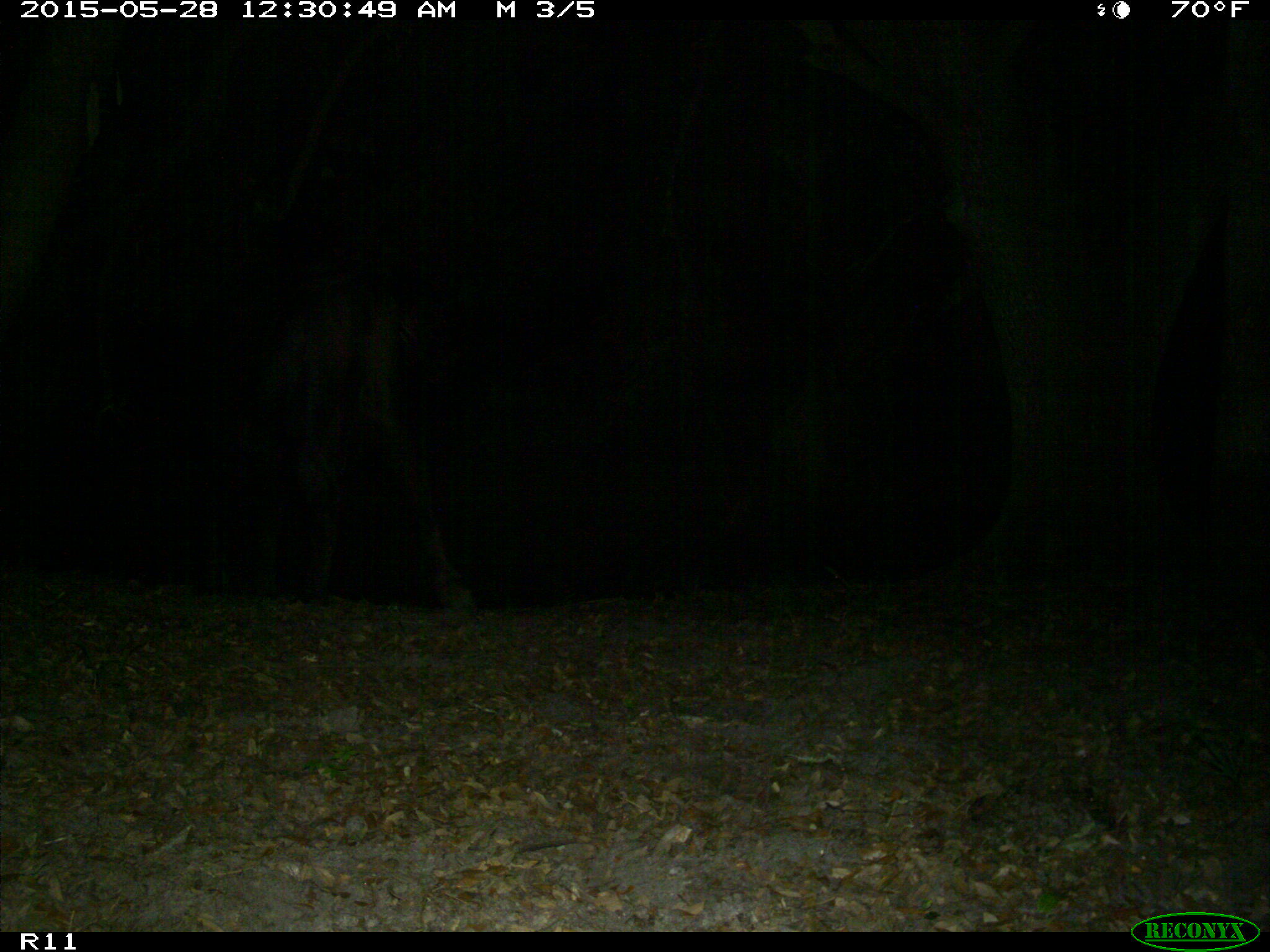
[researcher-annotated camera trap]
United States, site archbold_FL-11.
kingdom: Animalia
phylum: Chordata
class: Mammalia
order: Artiodactyla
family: Bovidae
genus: Bos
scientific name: Bos taurus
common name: domestic cow